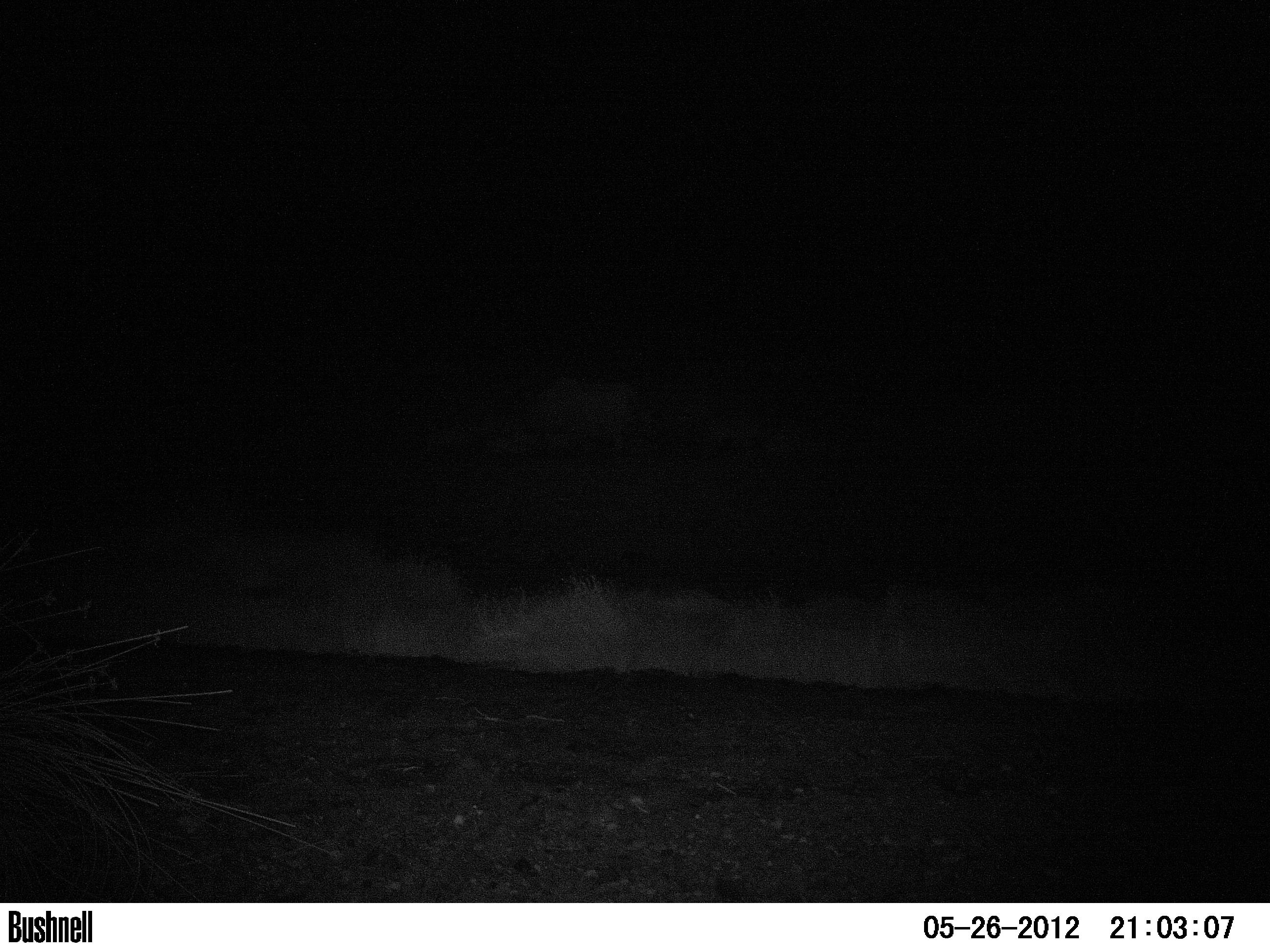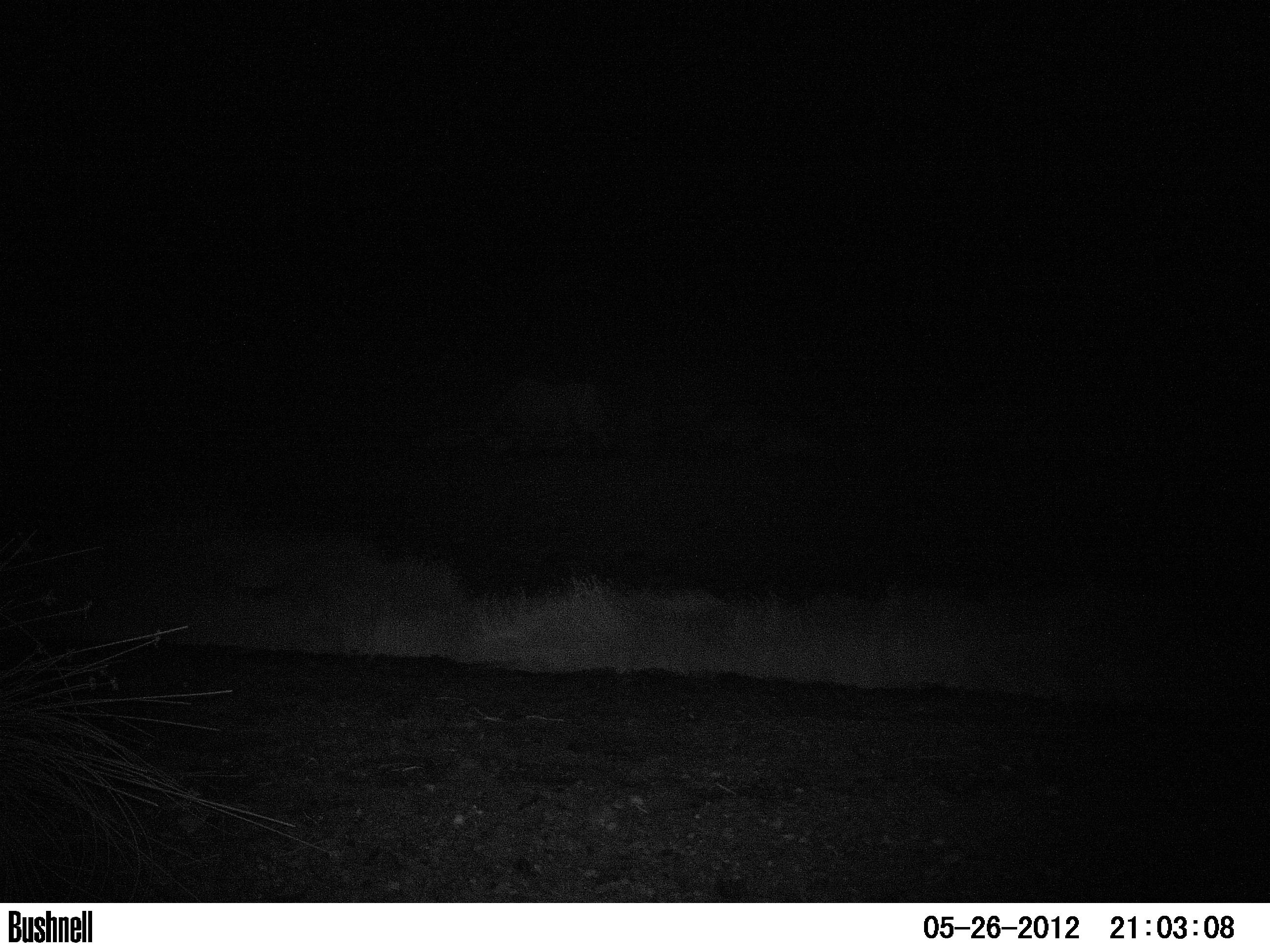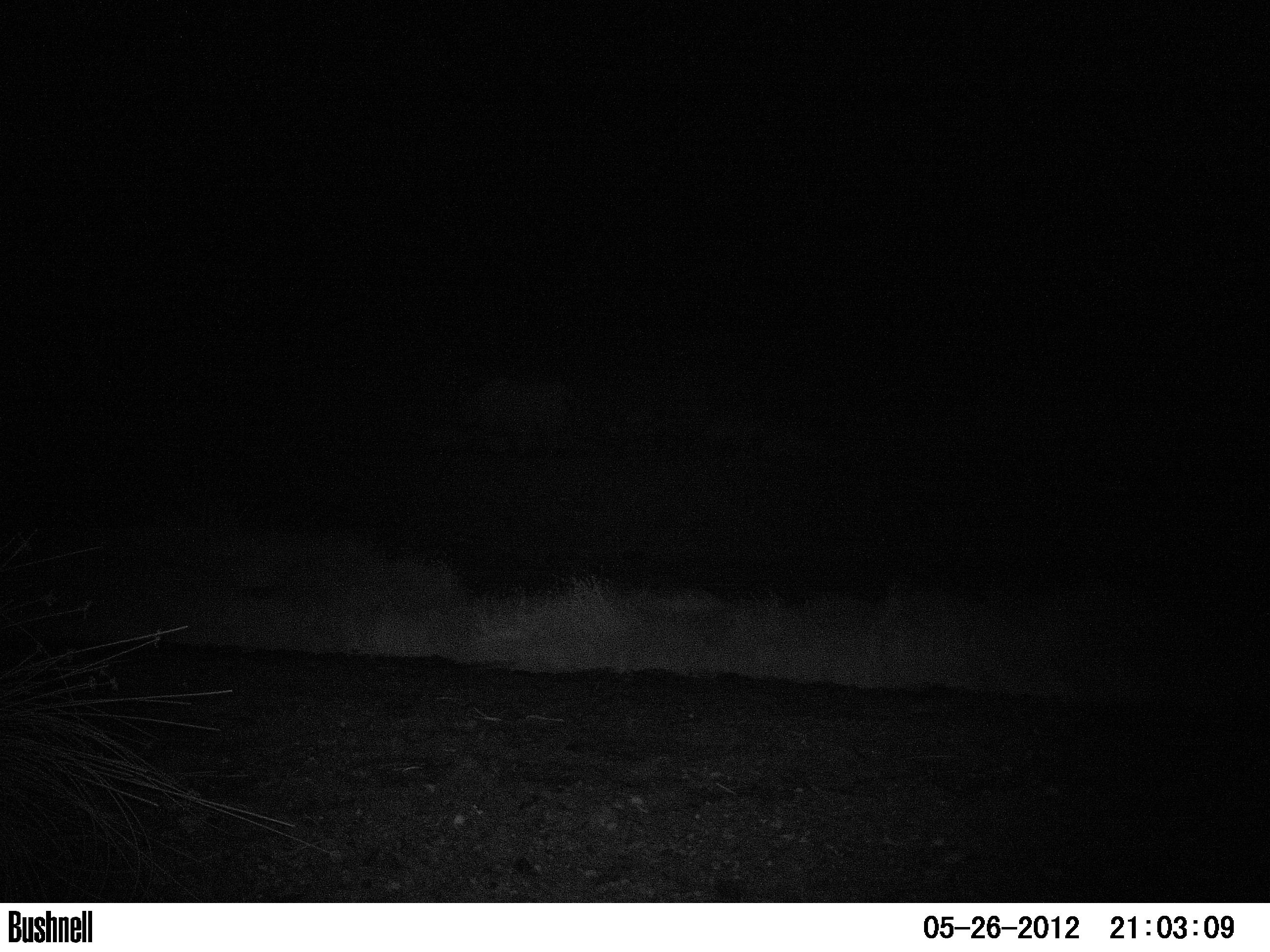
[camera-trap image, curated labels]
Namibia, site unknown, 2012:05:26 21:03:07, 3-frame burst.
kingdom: Animalia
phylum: Chordata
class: Mammalia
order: Perissodactyla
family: Rhinocerotidae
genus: Diceros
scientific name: Diceros bicornis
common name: black rhinoceros